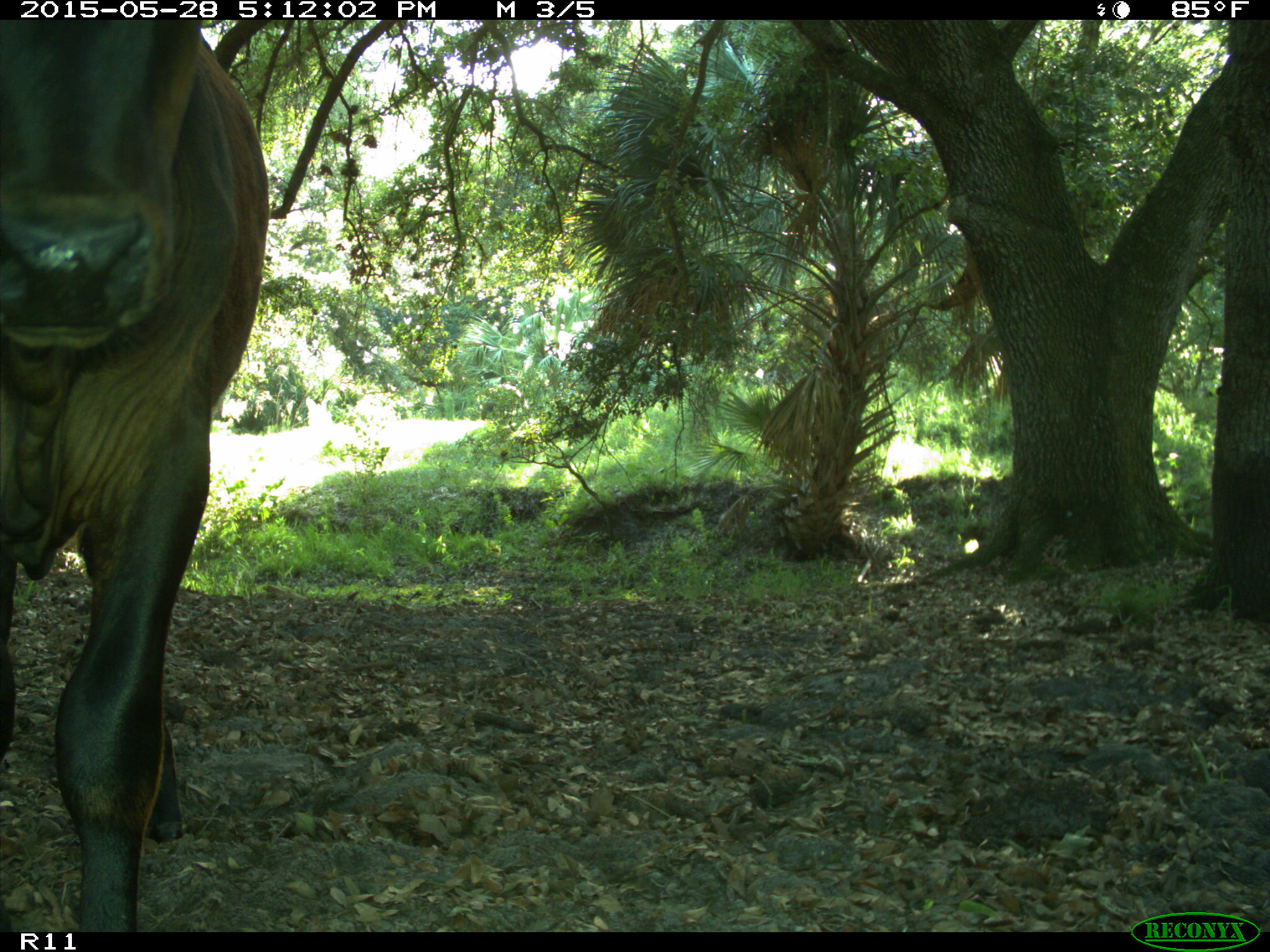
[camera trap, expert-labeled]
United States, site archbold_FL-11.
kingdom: Animalia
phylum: Chordata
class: Mammalia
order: Artiodactyla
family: Bovidae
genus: Bos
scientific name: Bos taurus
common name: domestic cow